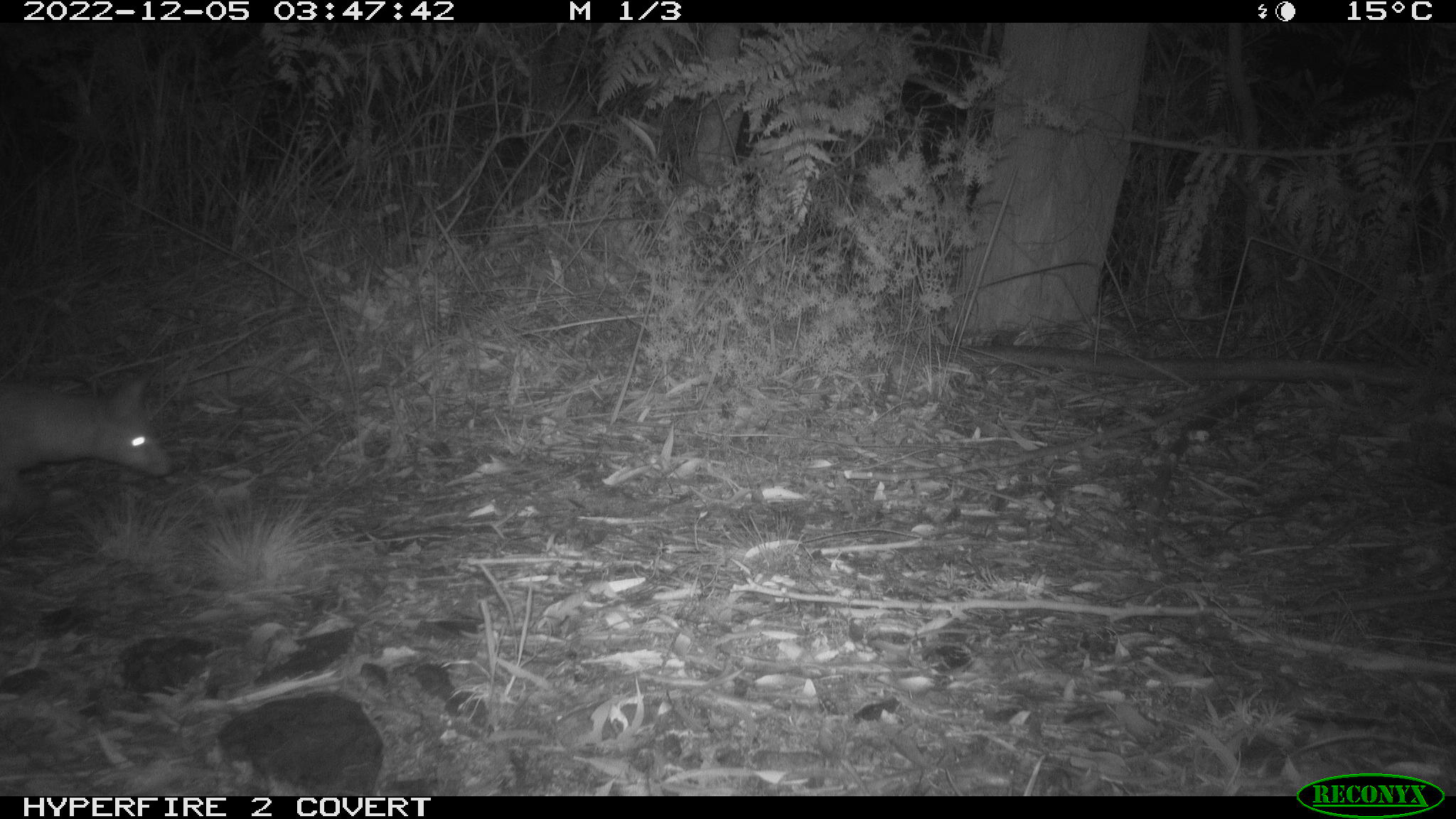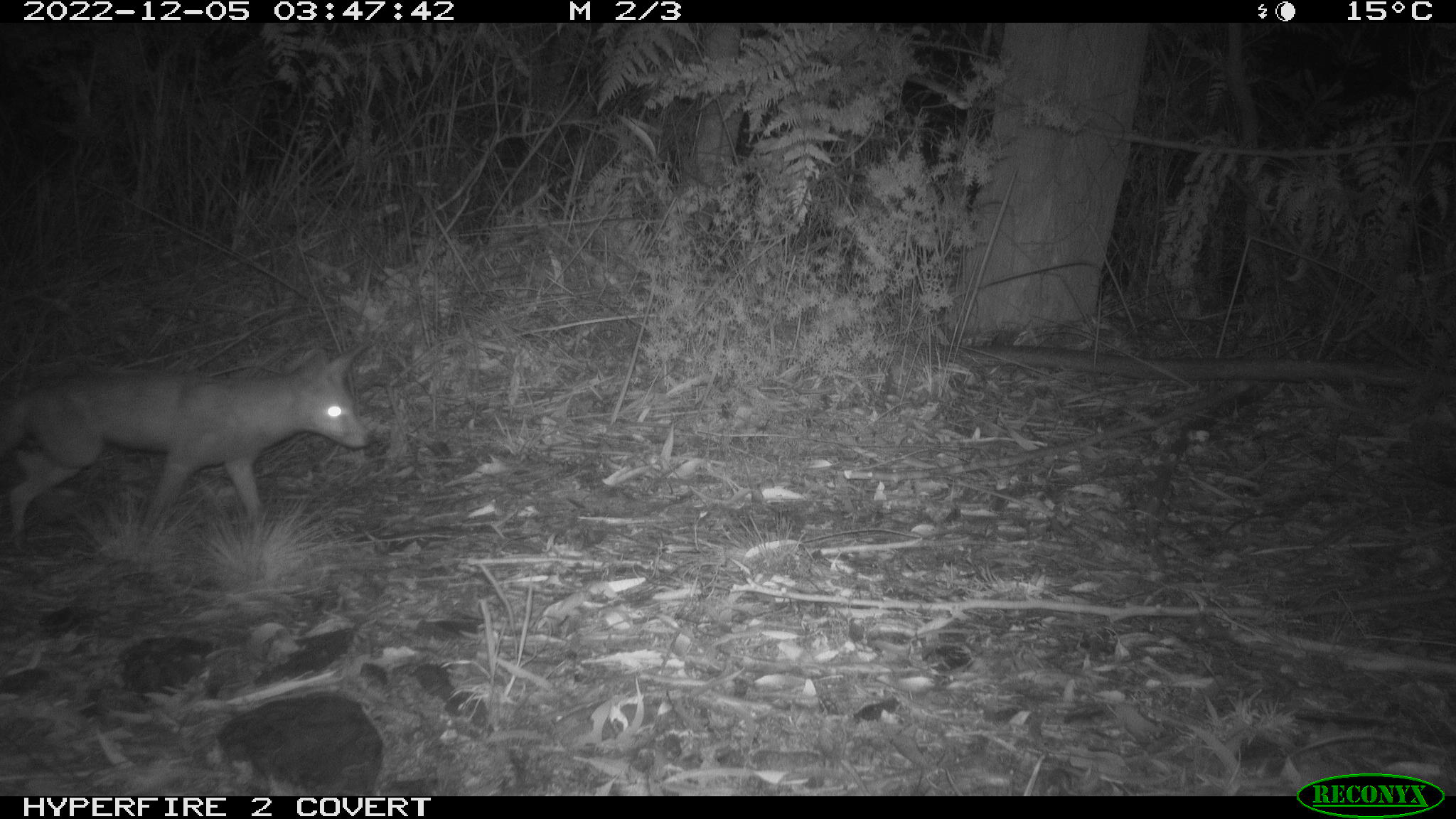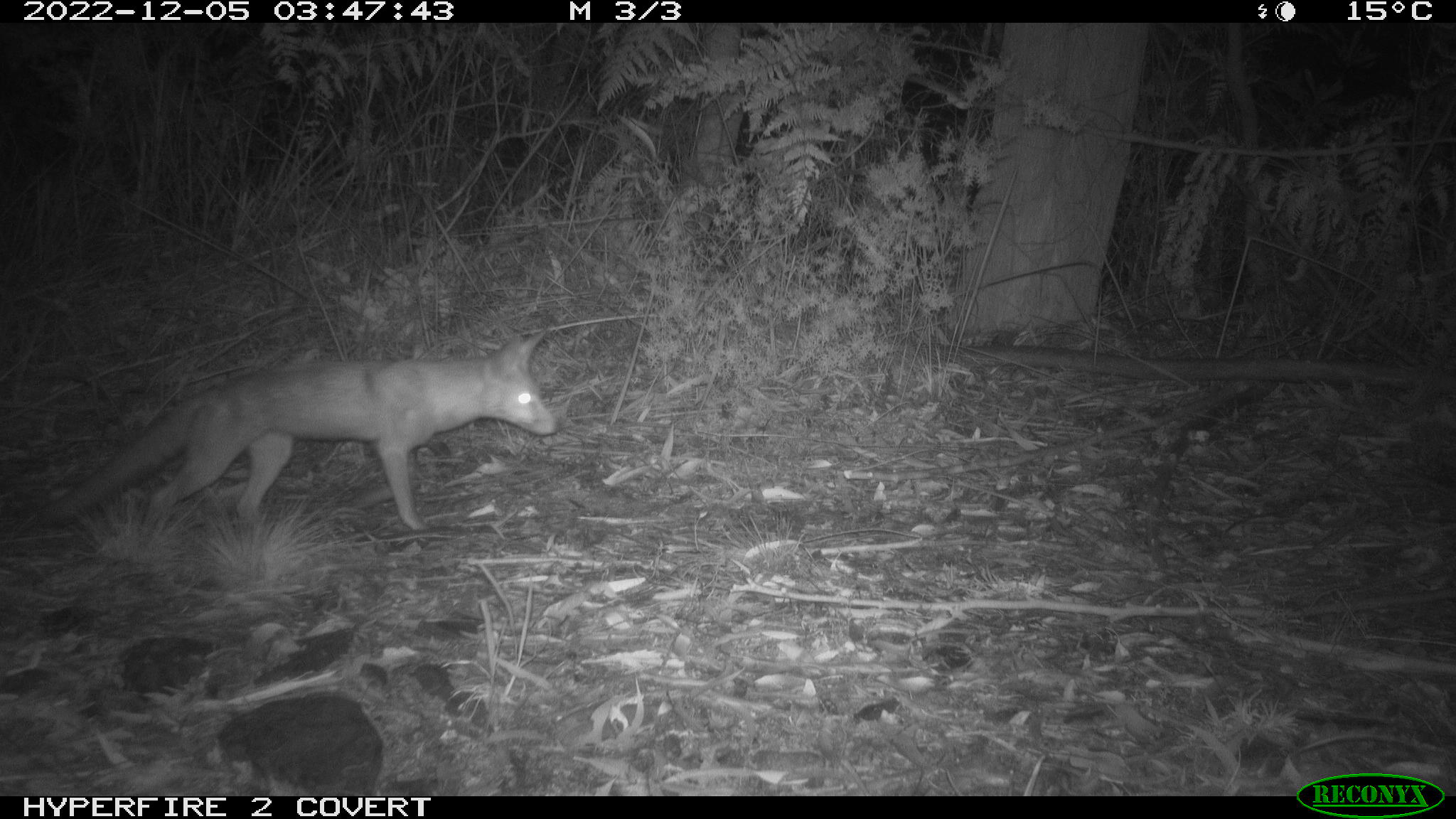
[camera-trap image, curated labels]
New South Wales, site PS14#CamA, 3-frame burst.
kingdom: Animalia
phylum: Chordata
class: Mammalia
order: Carnivora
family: Canidae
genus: Vulpes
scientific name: Vulpes vulpes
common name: red fox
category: fox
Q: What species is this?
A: Fox (red fox) (Vulpes vulpes).